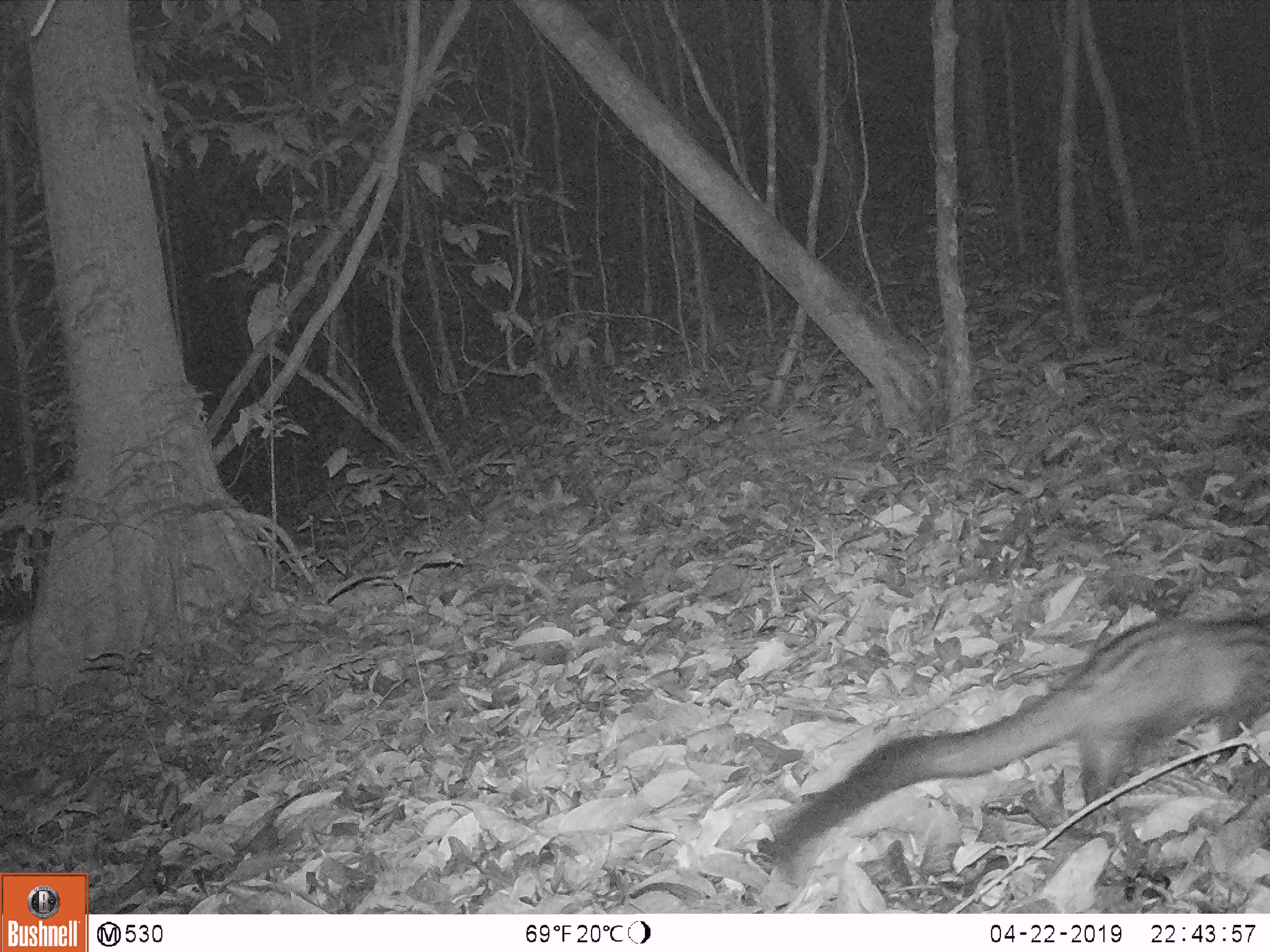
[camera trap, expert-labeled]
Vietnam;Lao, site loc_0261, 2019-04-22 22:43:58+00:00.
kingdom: Animalia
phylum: Chordata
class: Mammalia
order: Carnivora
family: Viverridae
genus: Paradoxurus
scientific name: Paradoxurus hermaphroditus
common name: common palm civet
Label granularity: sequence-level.